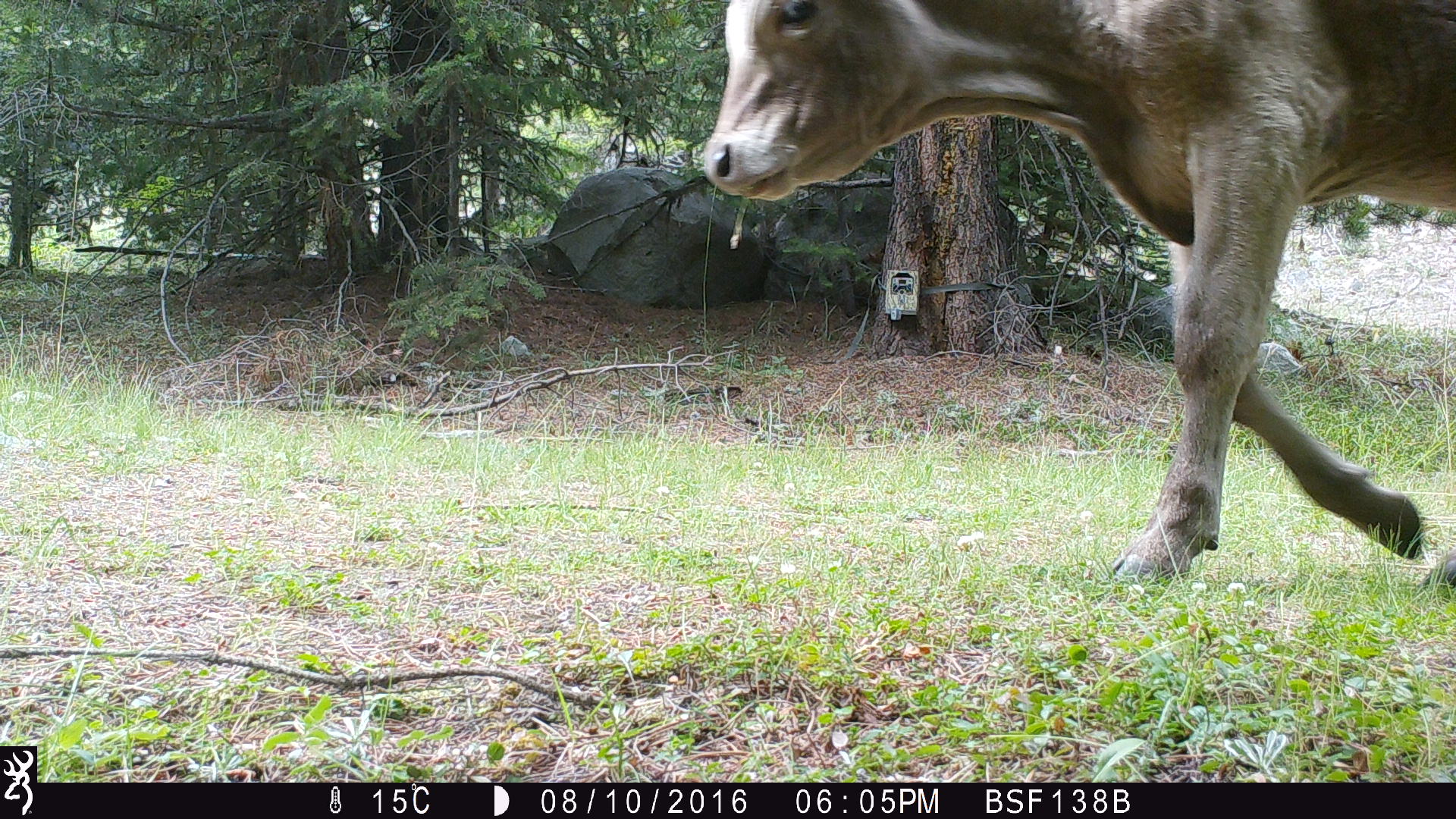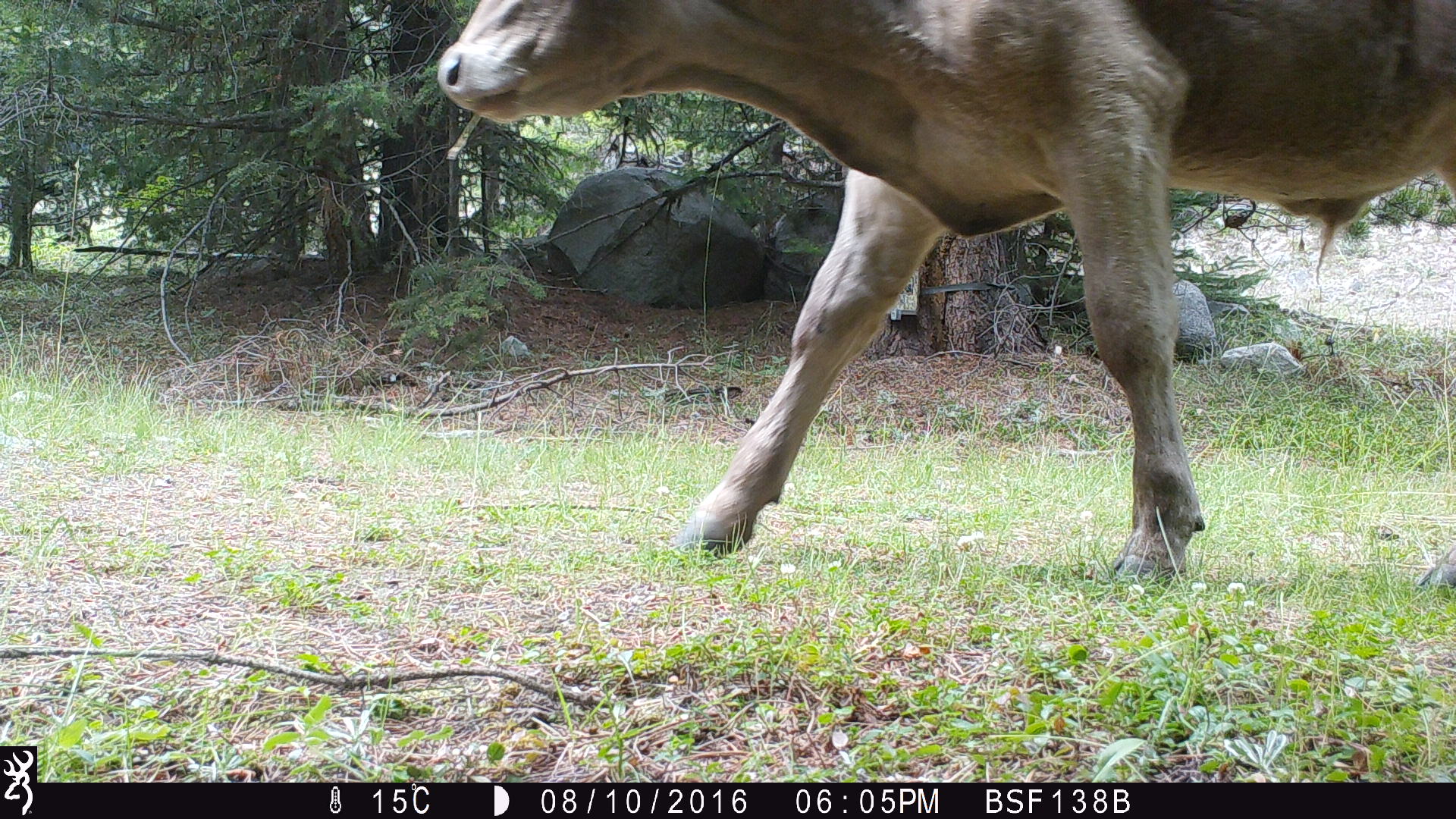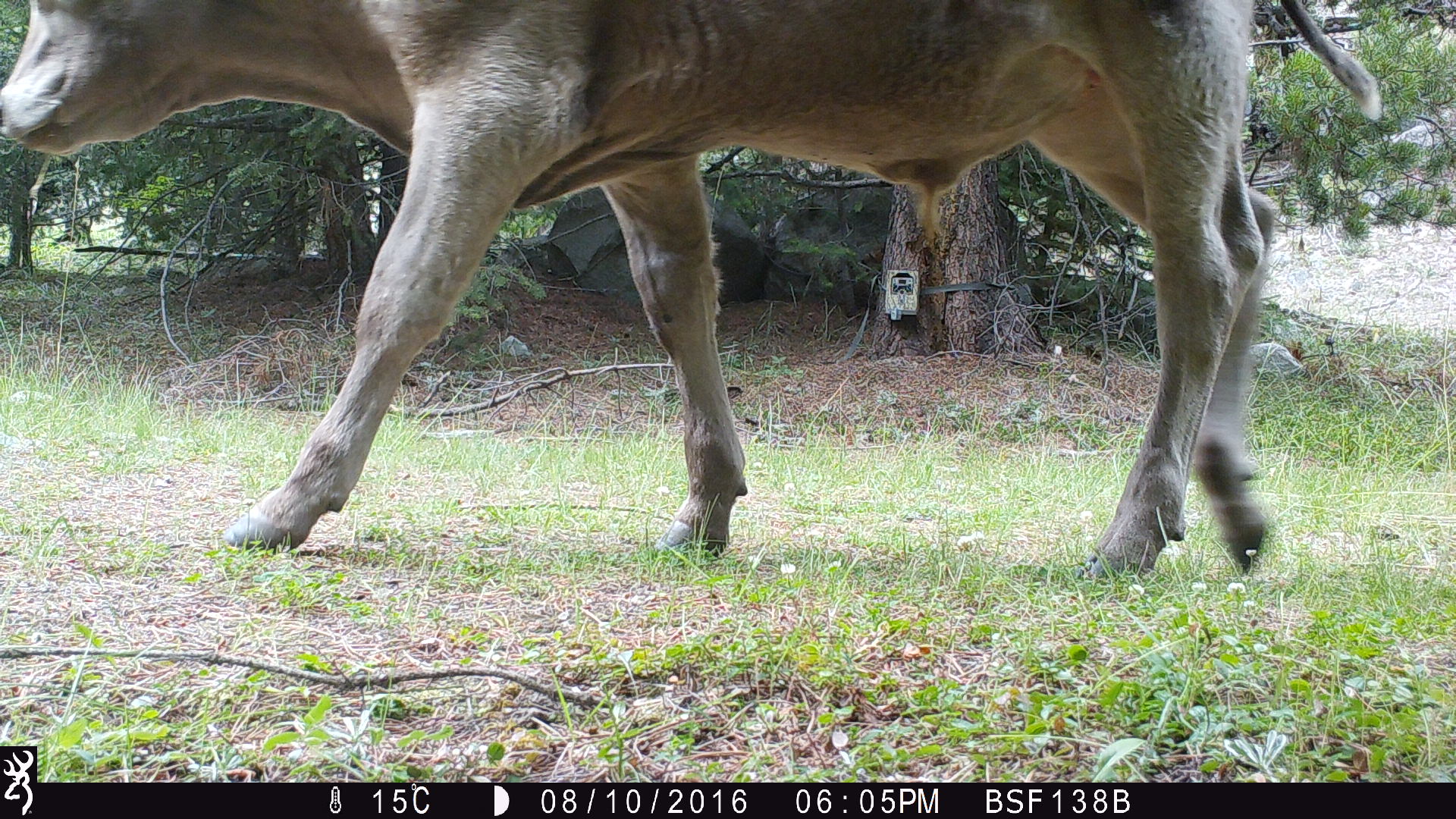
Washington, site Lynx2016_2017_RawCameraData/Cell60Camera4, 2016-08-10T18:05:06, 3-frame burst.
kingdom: Animalia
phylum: Chordata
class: Mammalia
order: Artiodactyla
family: Bovidae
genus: Bos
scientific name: Bos taurus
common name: domestic cattle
Domestic cattle (Bos taurus). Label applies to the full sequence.